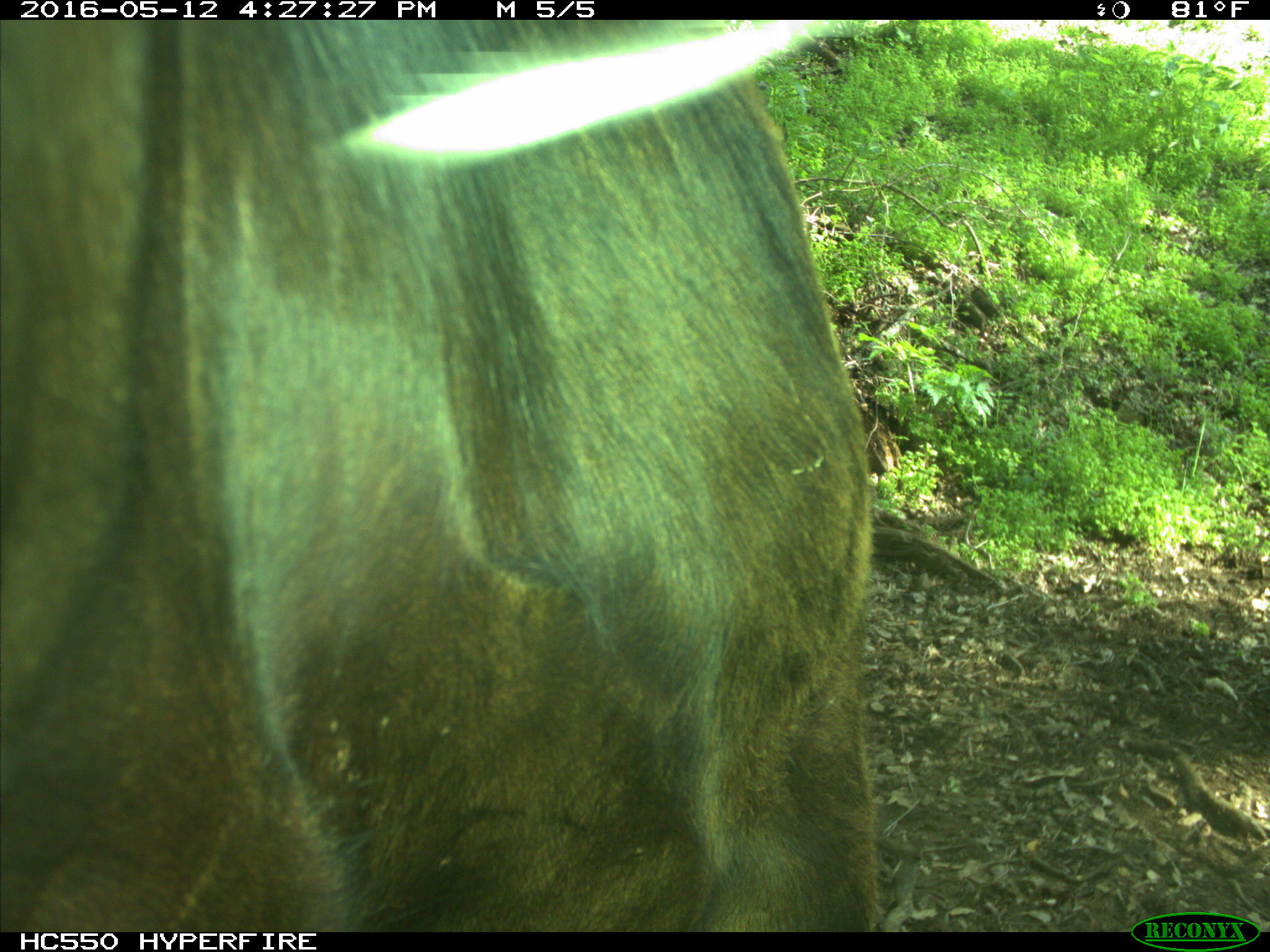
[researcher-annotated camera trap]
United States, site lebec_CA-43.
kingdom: Animalia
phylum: Chordata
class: Mammalia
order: Artiodactyla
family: Bovidae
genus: Bos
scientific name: Bos taurus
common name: domestic cow